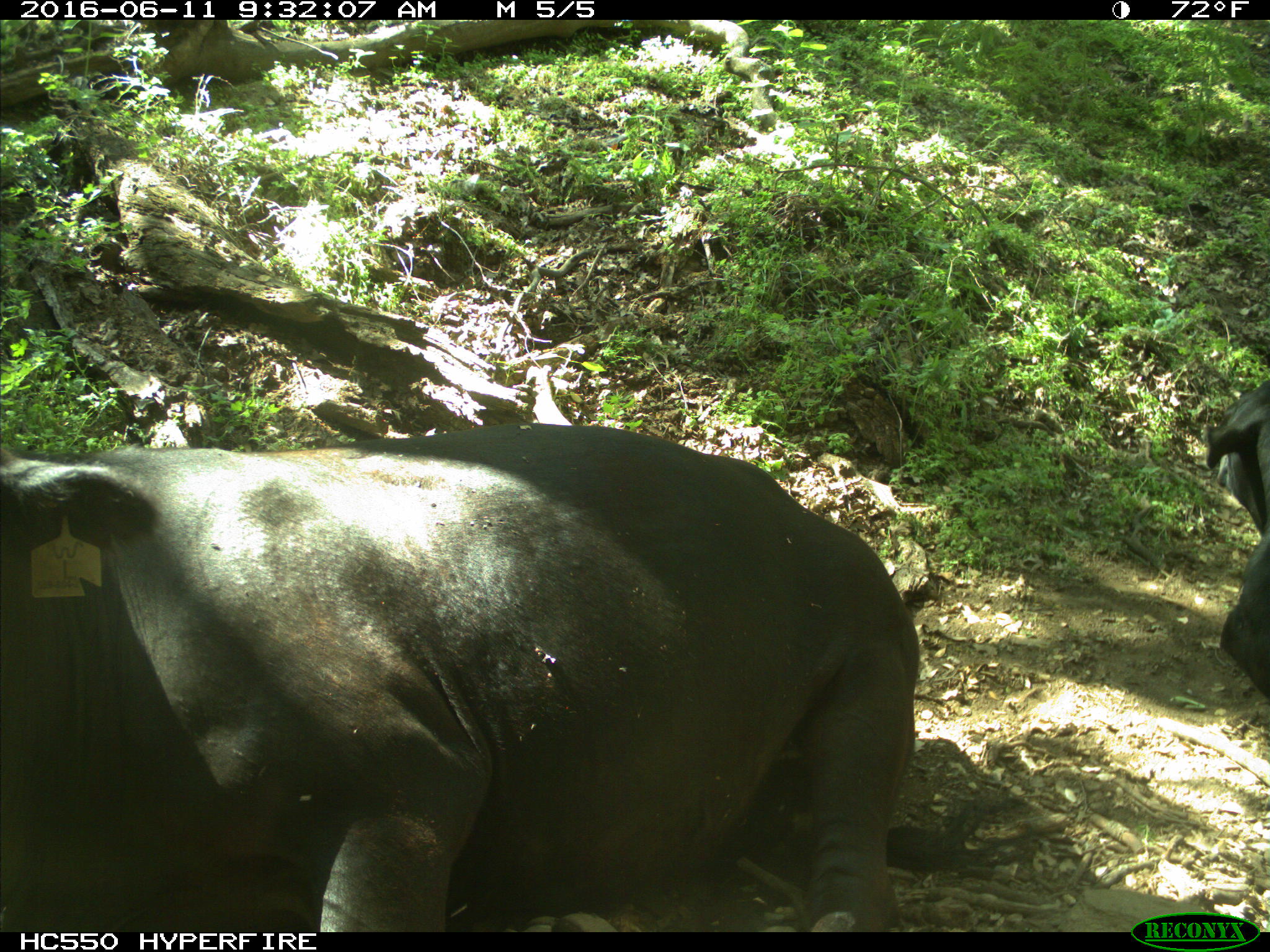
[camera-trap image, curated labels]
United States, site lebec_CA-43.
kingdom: Animalia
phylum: Chordata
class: Mammalia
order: Artiodactyla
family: Bovidae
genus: Bos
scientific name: Bos taurus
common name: domestic cow